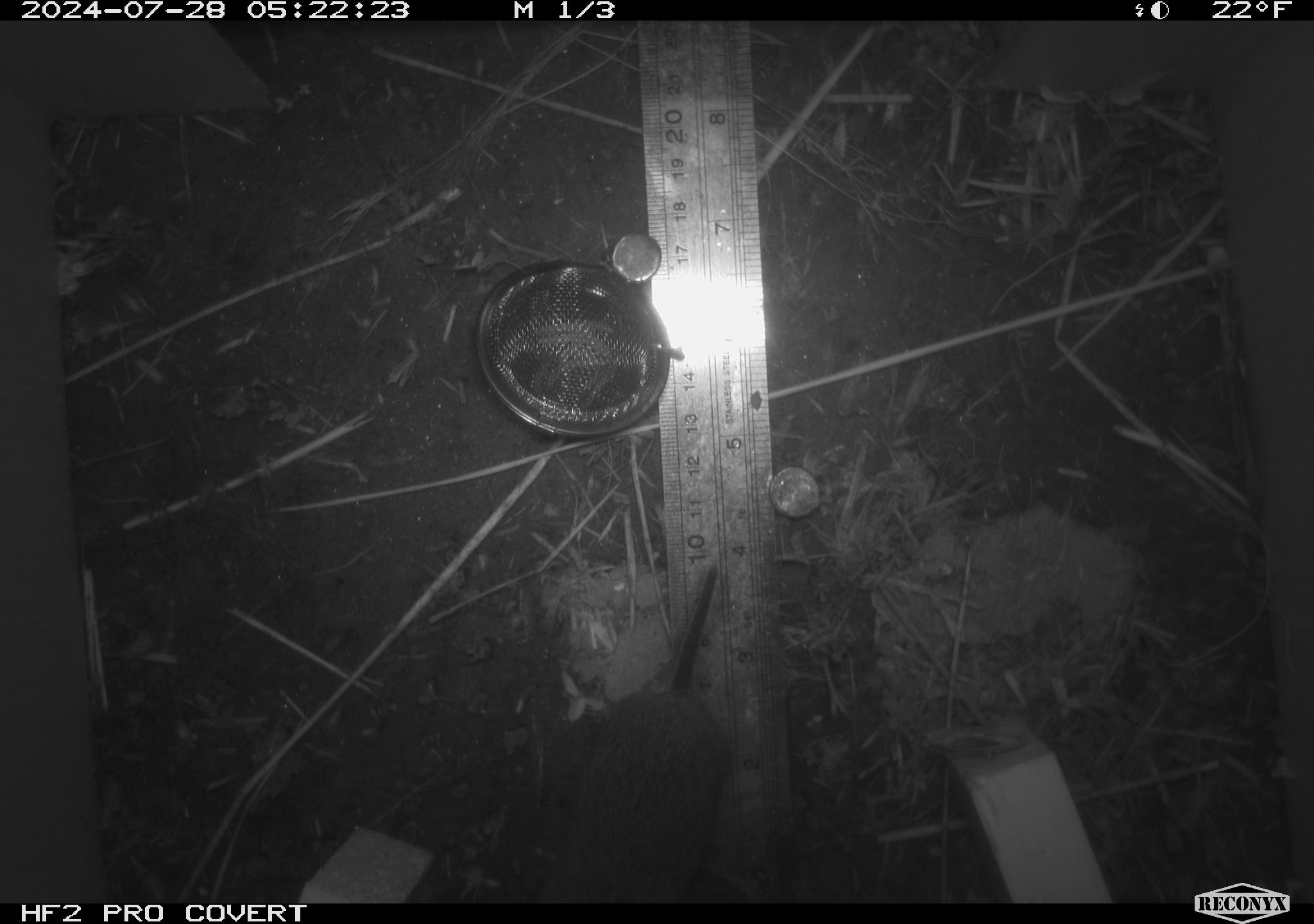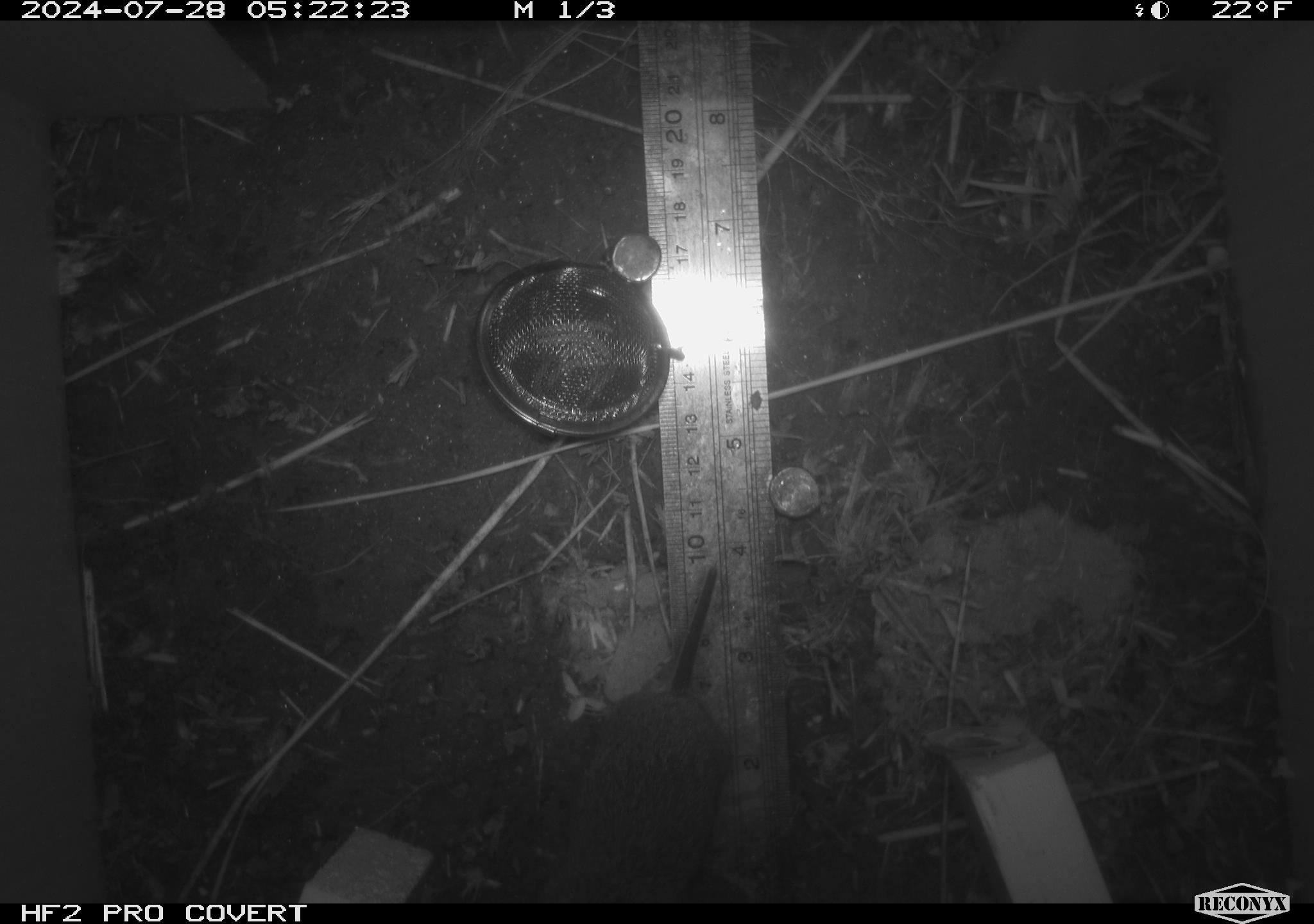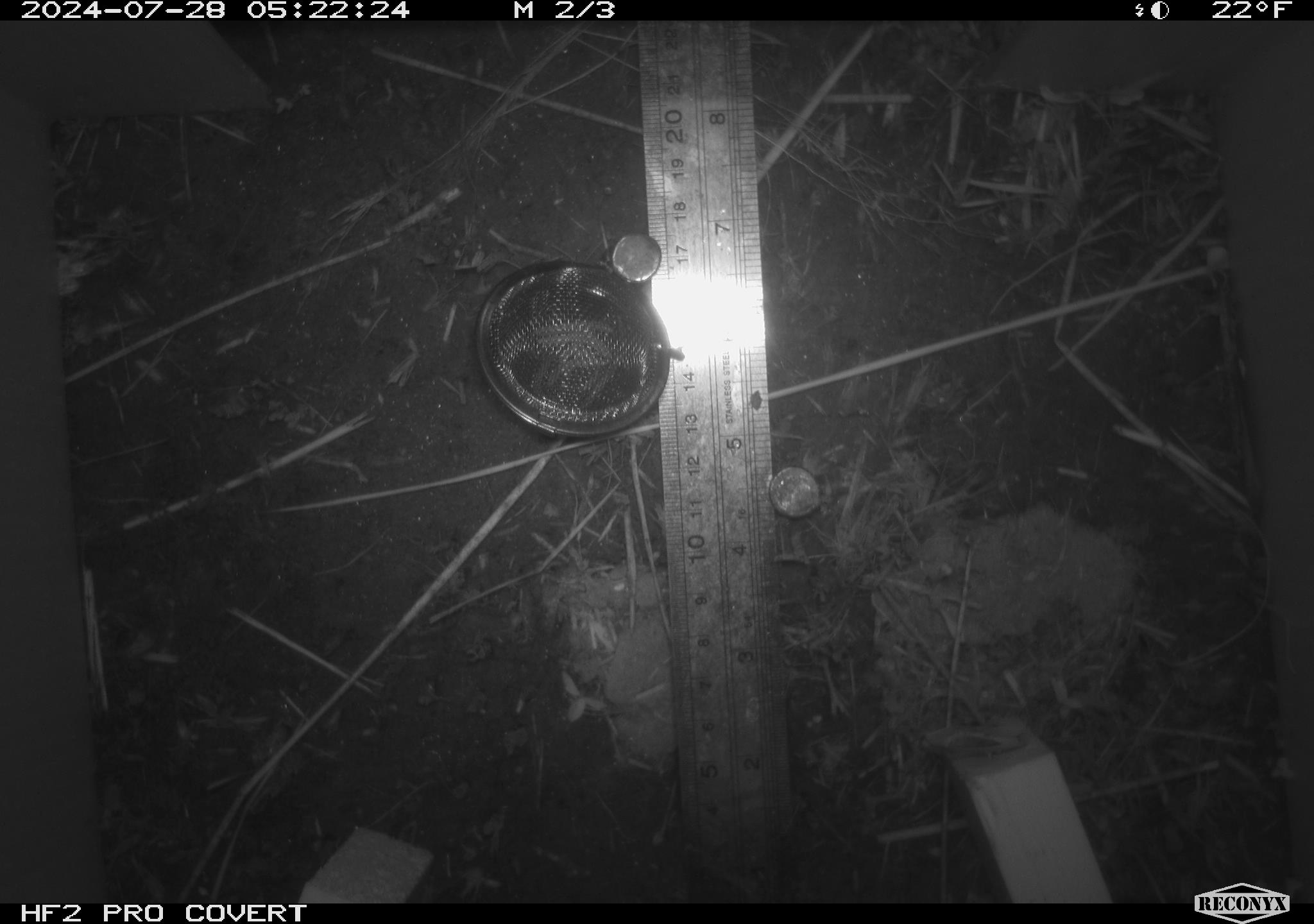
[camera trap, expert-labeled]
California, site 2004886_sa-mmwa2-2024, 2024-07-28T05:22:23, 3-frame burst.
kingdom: Animalia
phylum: Chordata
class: Mammalia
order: Rodentia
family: Cricetidae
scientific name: Arvicolinae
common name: voles, lemmings, and muskrats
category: arvicolinae subfamily